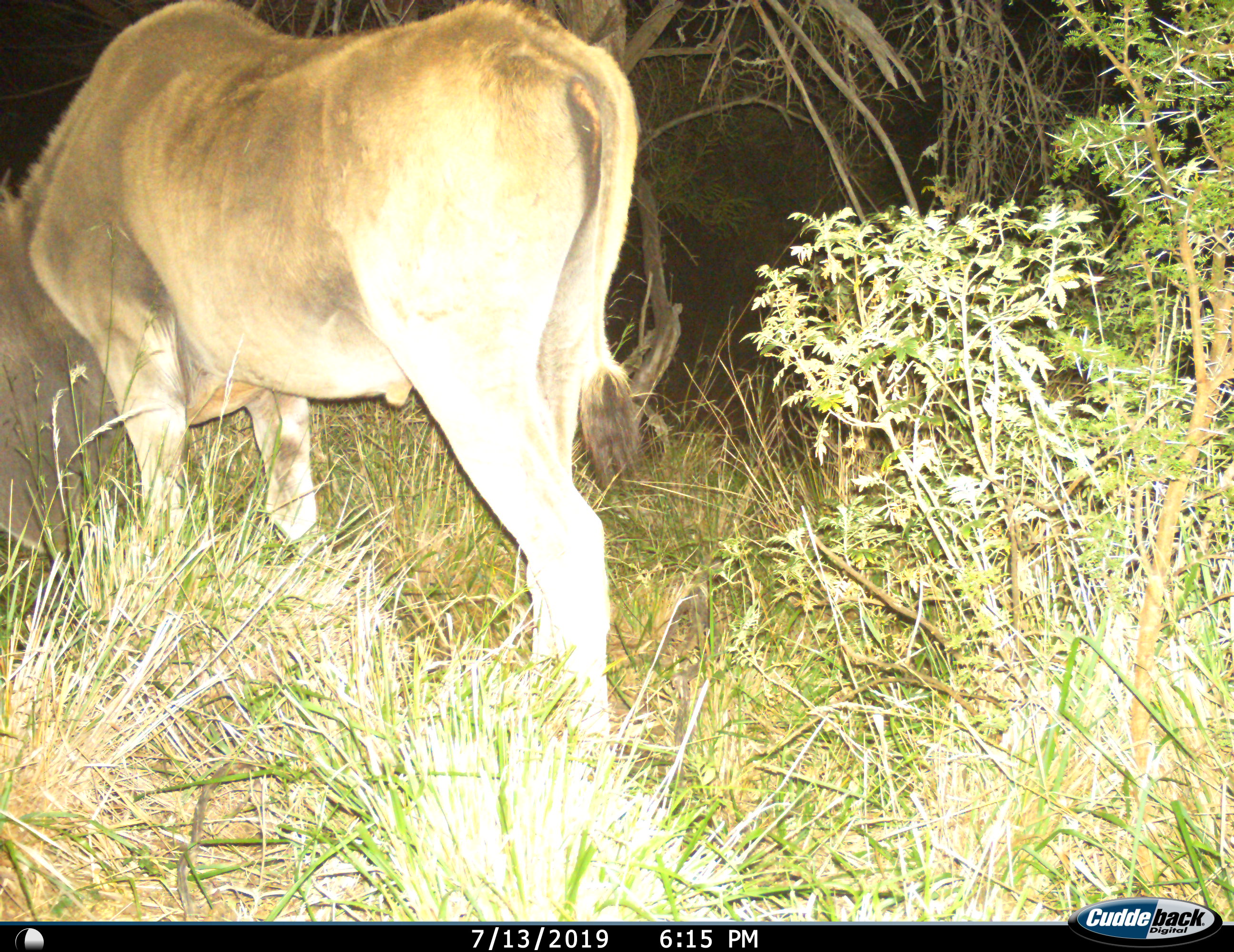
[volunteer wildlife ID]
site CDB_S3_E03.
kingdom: Animalia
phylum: Chordata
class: Mammalia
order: Artiodactyla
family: Bovidae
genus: Tragelaphus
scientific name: Tragelaphus oryx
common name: eland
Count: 1.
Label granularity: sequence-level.